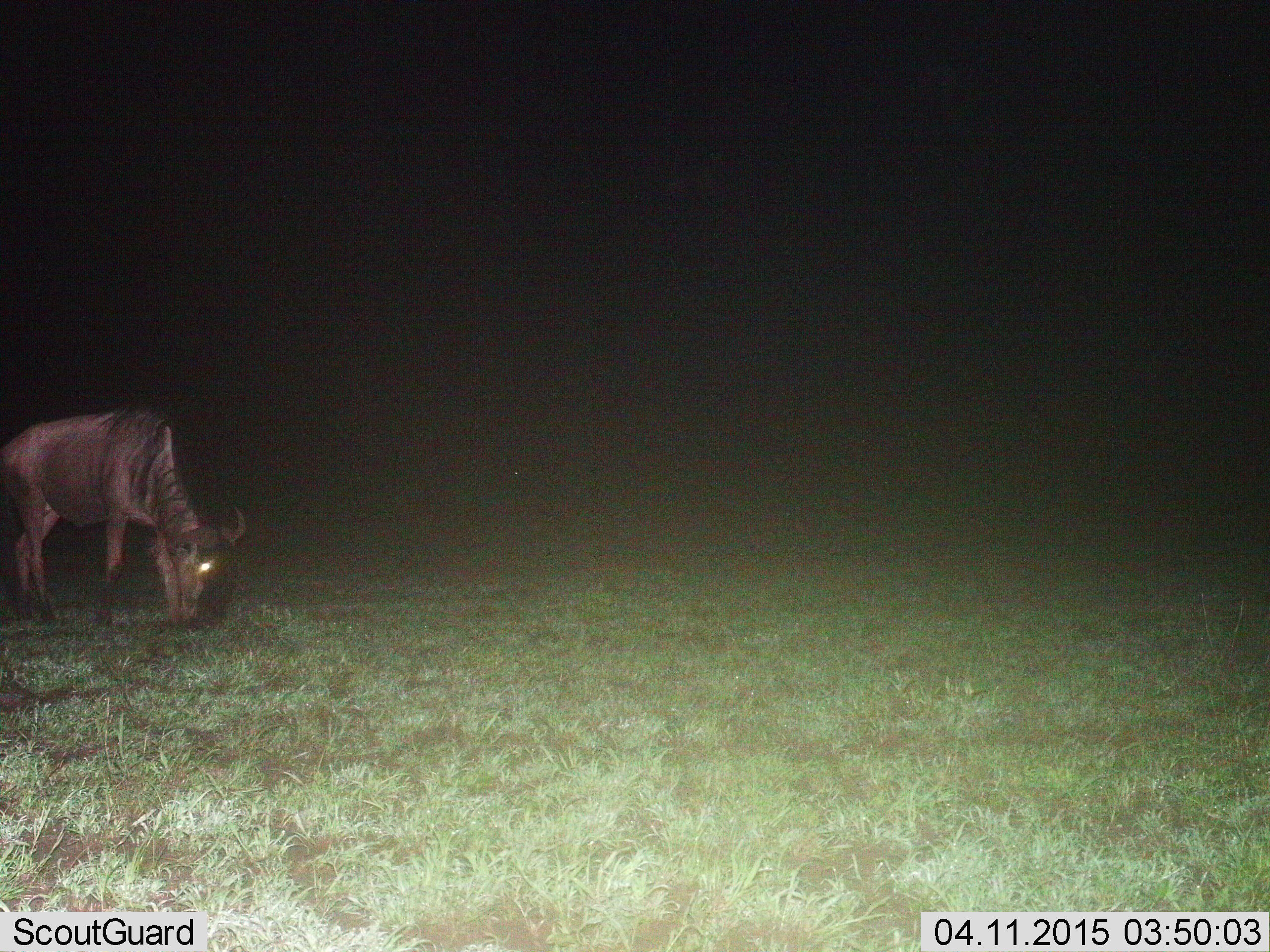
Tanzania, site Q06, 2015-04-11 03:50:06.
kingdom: Animalia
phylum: Chordata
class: Mammalia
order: Artiodactyla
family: Bovidae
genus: Connochaetes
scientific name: Connochaetes taurinus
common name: blue wildebeest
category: wildebeest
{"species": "wildebeest (blue wildebeest) (Connochaetes taurinus)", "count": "1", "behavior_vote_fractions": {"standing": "40%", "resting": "0%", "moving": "0%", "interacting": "0%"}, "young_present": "0%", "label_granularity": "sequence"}